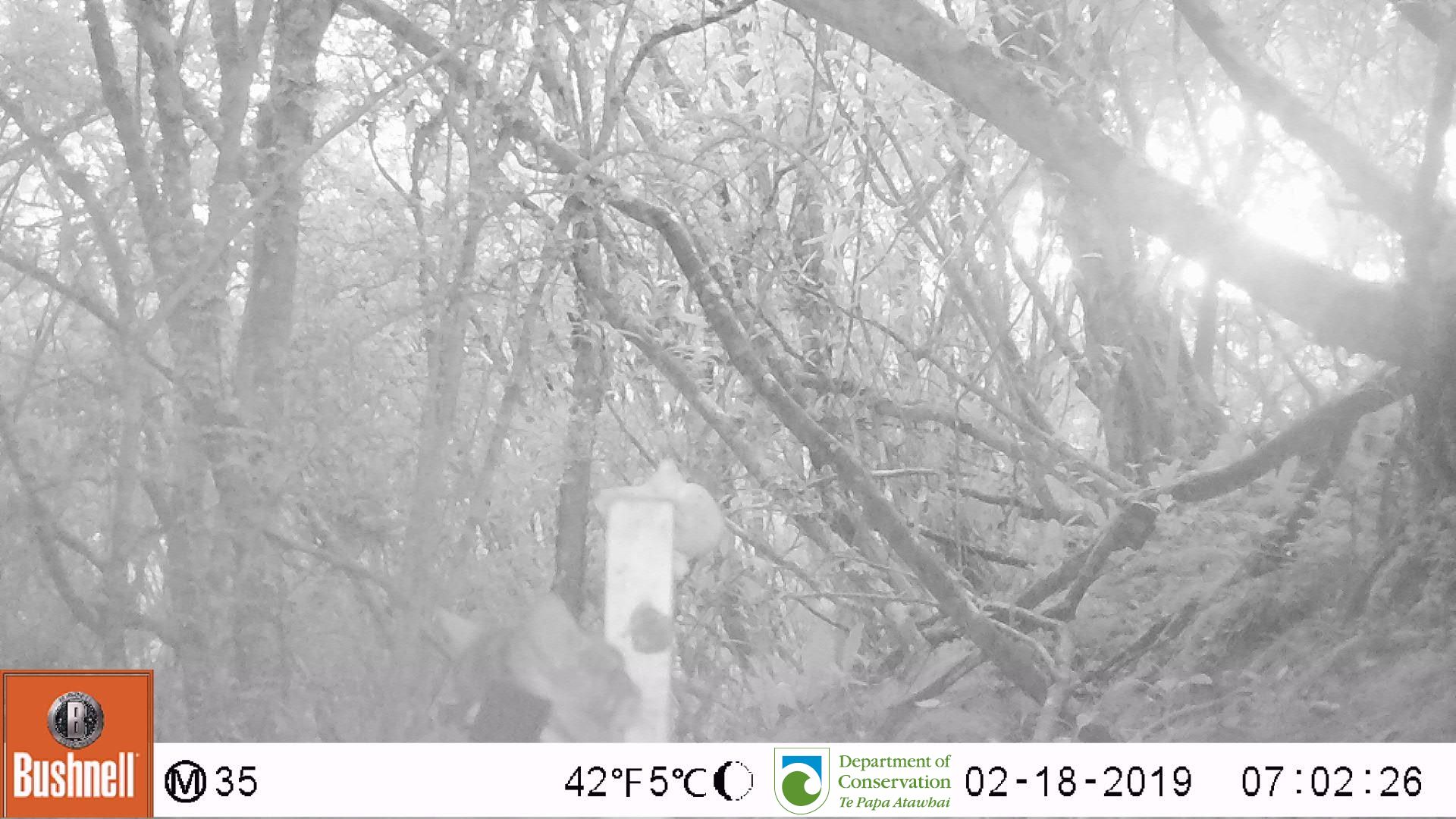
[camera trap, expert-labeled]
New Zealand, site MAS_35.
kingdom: Animalia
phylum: Chordata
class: Mammalia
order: Carnivora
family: Felidae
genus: Felis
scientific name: Felis catus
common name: domestic cat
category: cat